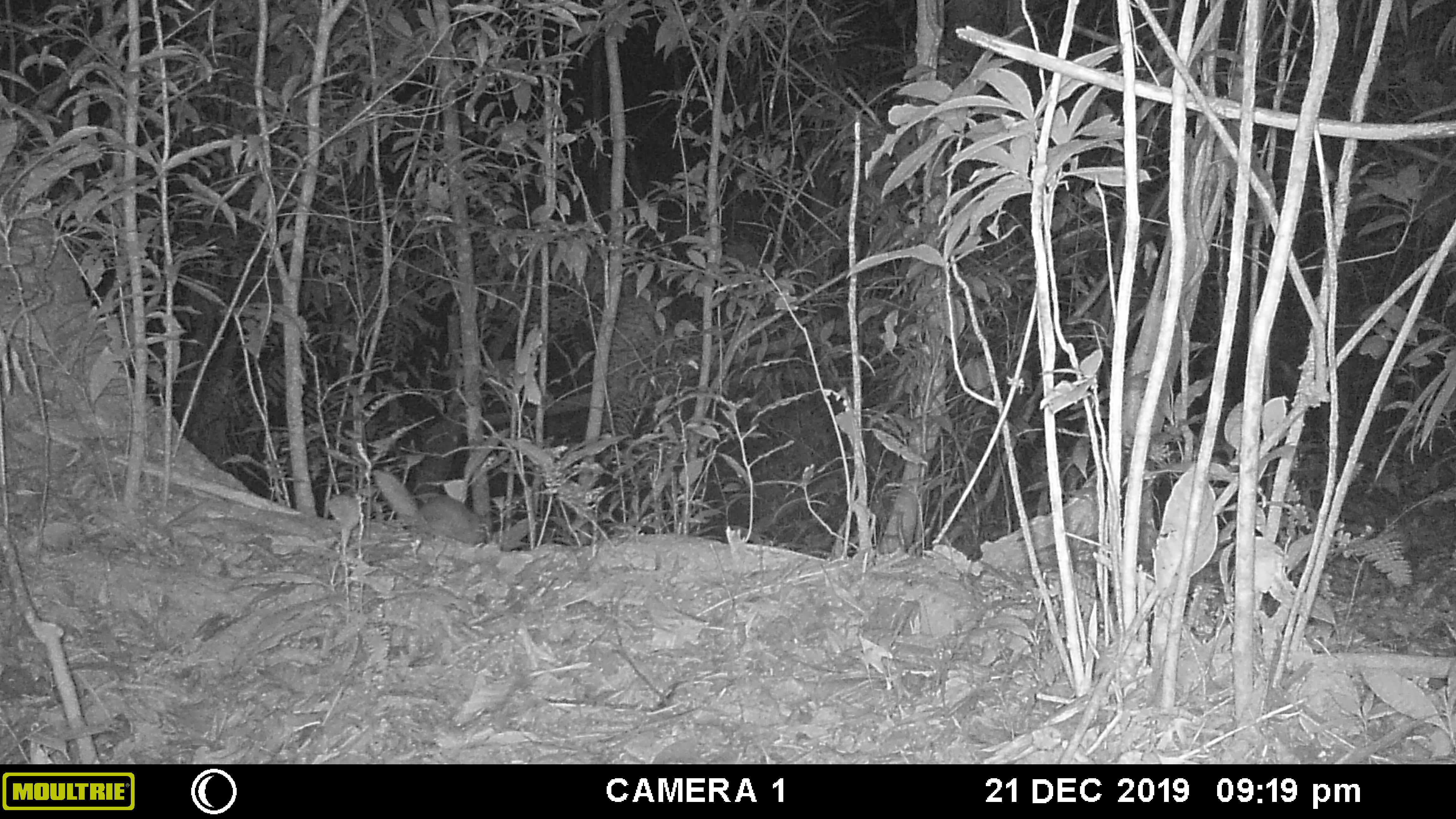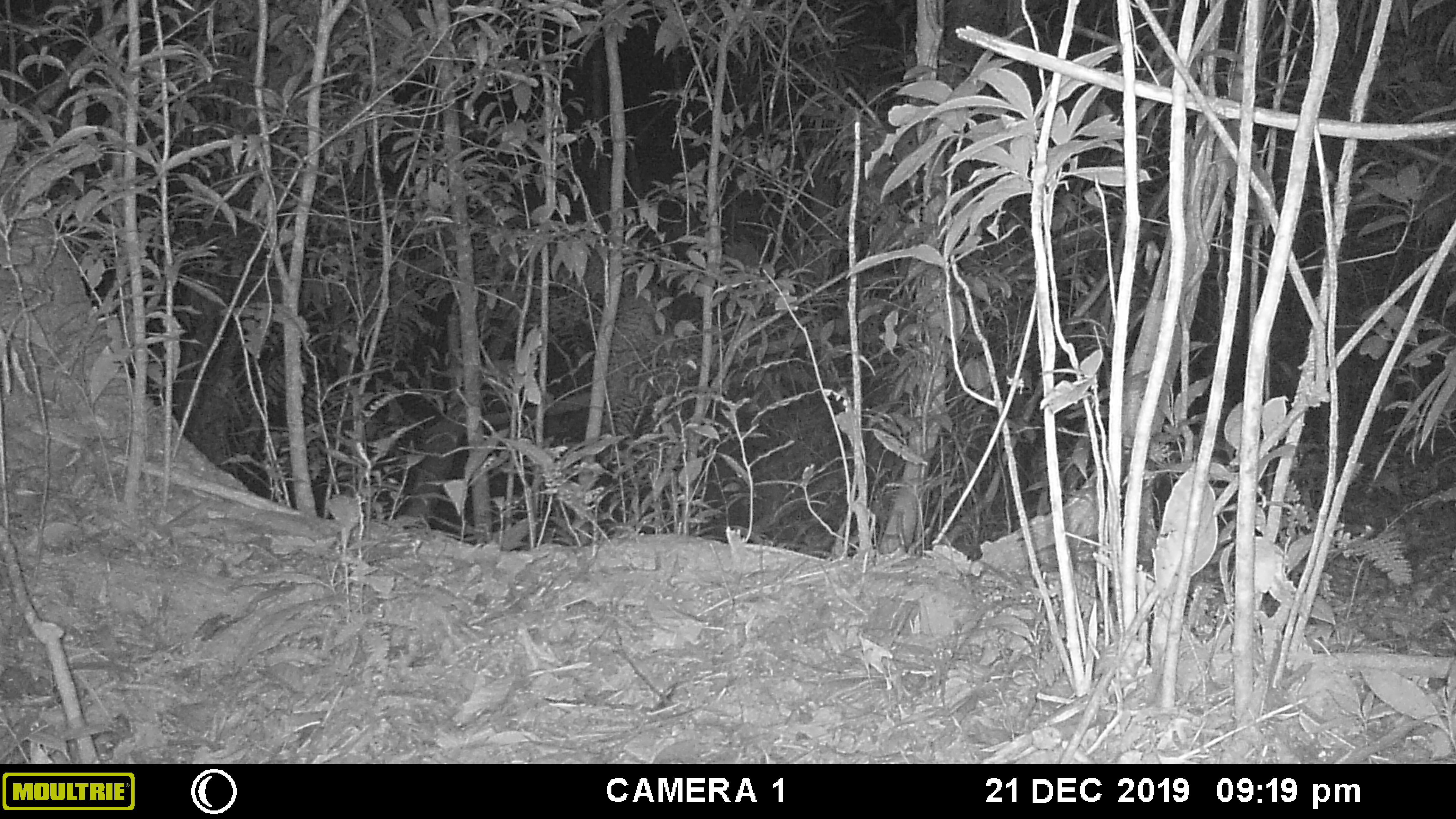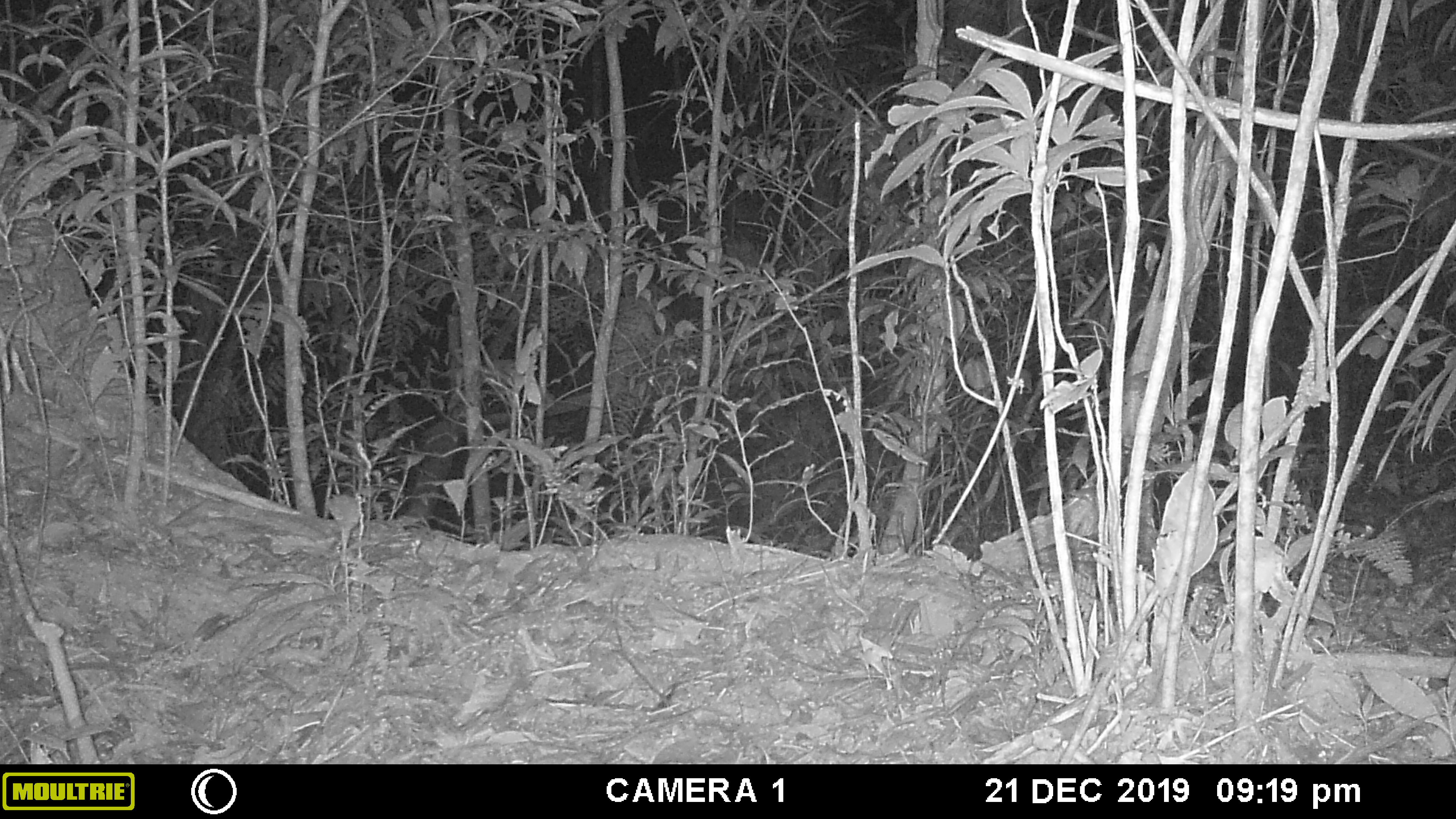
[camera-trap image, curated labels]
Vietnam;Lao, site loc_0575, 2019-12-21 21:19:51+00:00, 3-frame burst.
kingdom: Animalia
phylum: Chordata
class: Mammalia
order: Carnivora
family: Mustelidae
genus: Melogale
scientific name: Melogale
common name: ferret badger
Ferret badger (Melogale). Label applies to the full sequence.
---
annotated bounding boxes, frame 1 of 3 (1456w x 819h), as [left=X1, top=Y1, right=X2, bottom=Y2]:
ferret badger: [left=394, top=495, right=490, bottom=545]